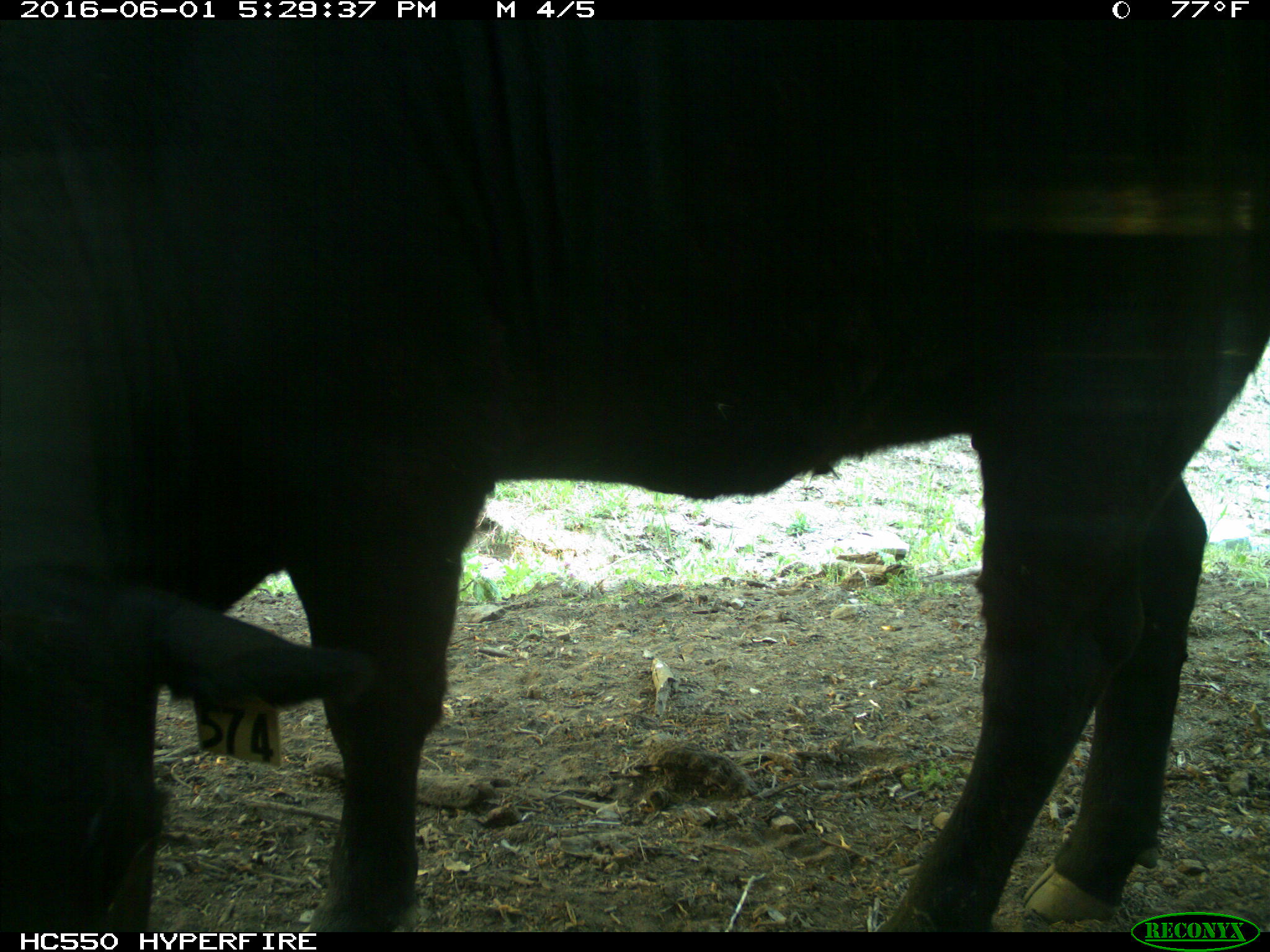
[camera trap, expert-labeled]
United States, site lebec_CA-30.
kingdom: Animalia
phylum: Chordata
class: Mammalia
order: Artiodactyla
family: Bovidae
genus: Bos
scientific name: Bos taurus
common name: domestic cow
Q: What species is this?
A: Bos taurus (domestic cow).